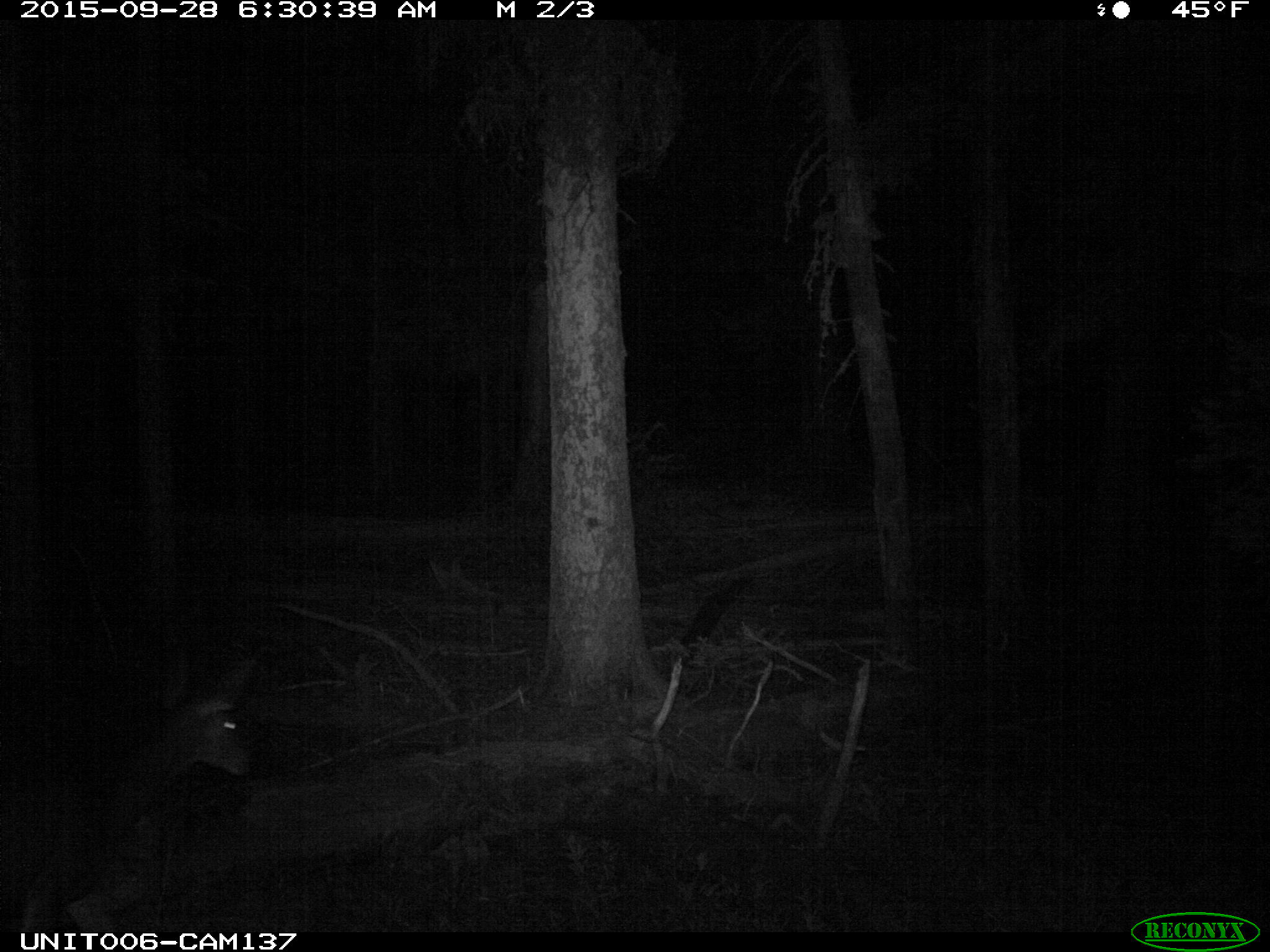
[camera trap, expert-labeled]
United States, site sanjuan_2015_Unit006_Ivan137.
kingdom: Animalia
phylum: Chordata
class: Mammalia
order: Artiodactyla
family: Cervidae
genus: Odocoileus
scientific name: Odocoileus hemionus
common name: mule deer